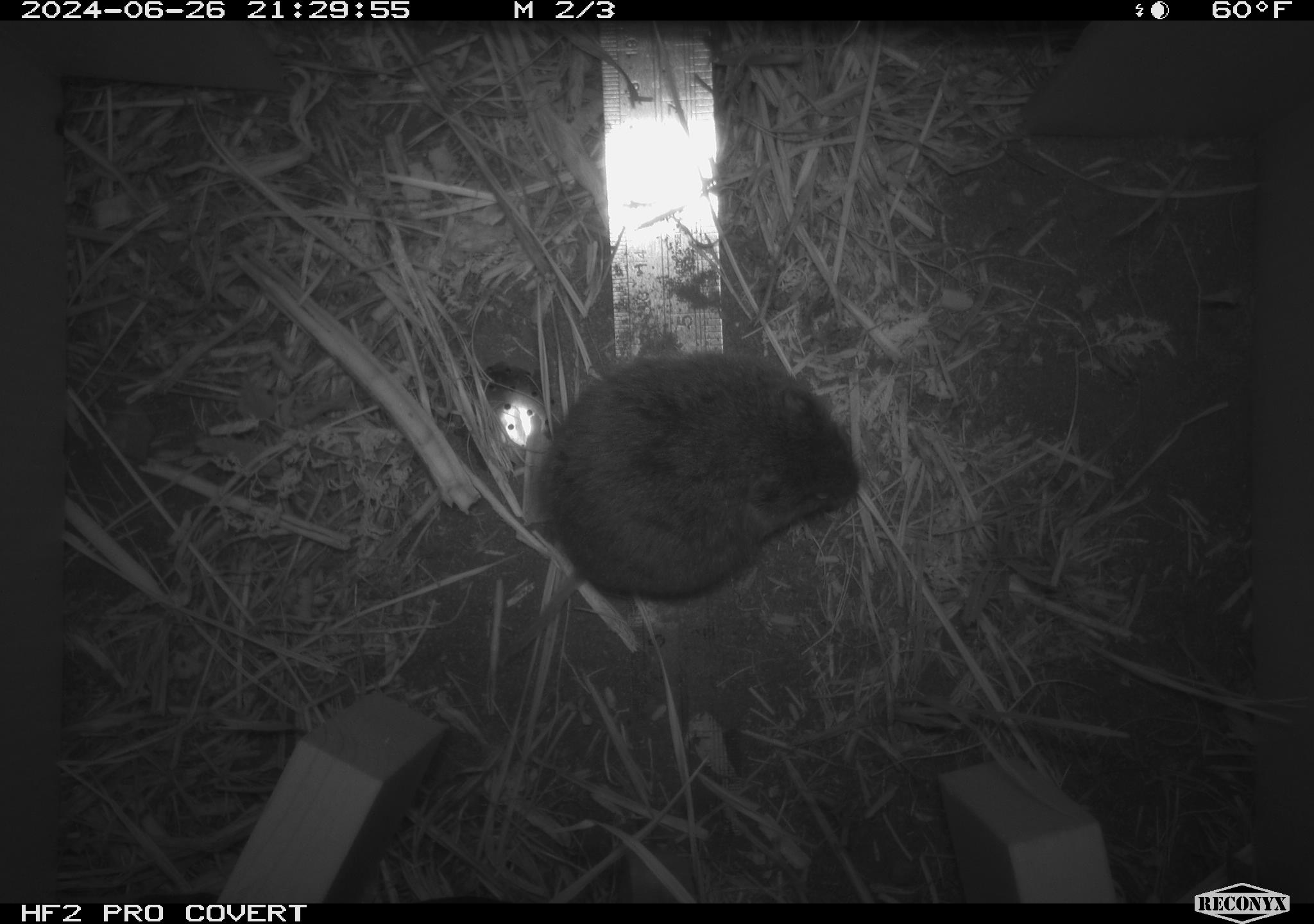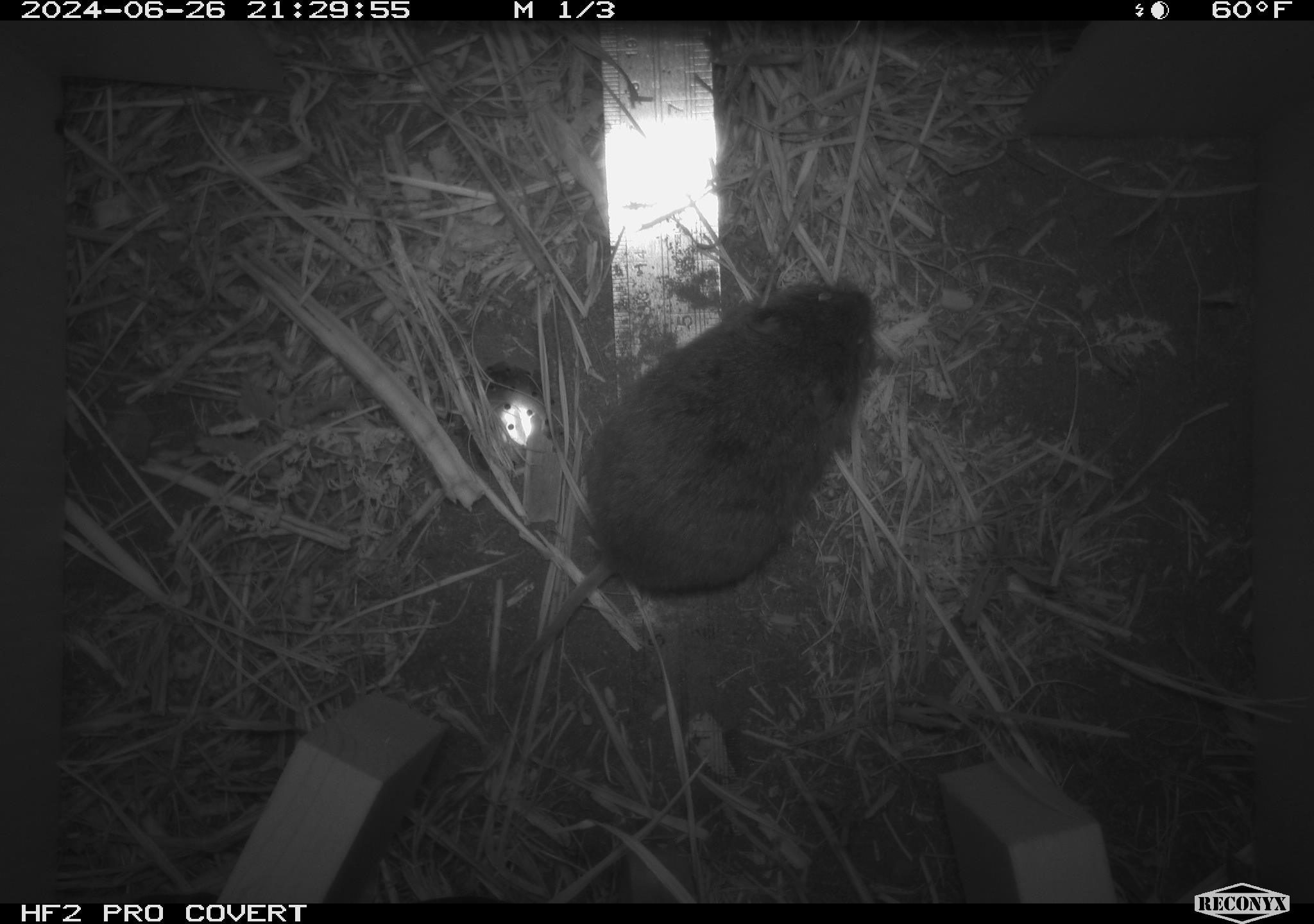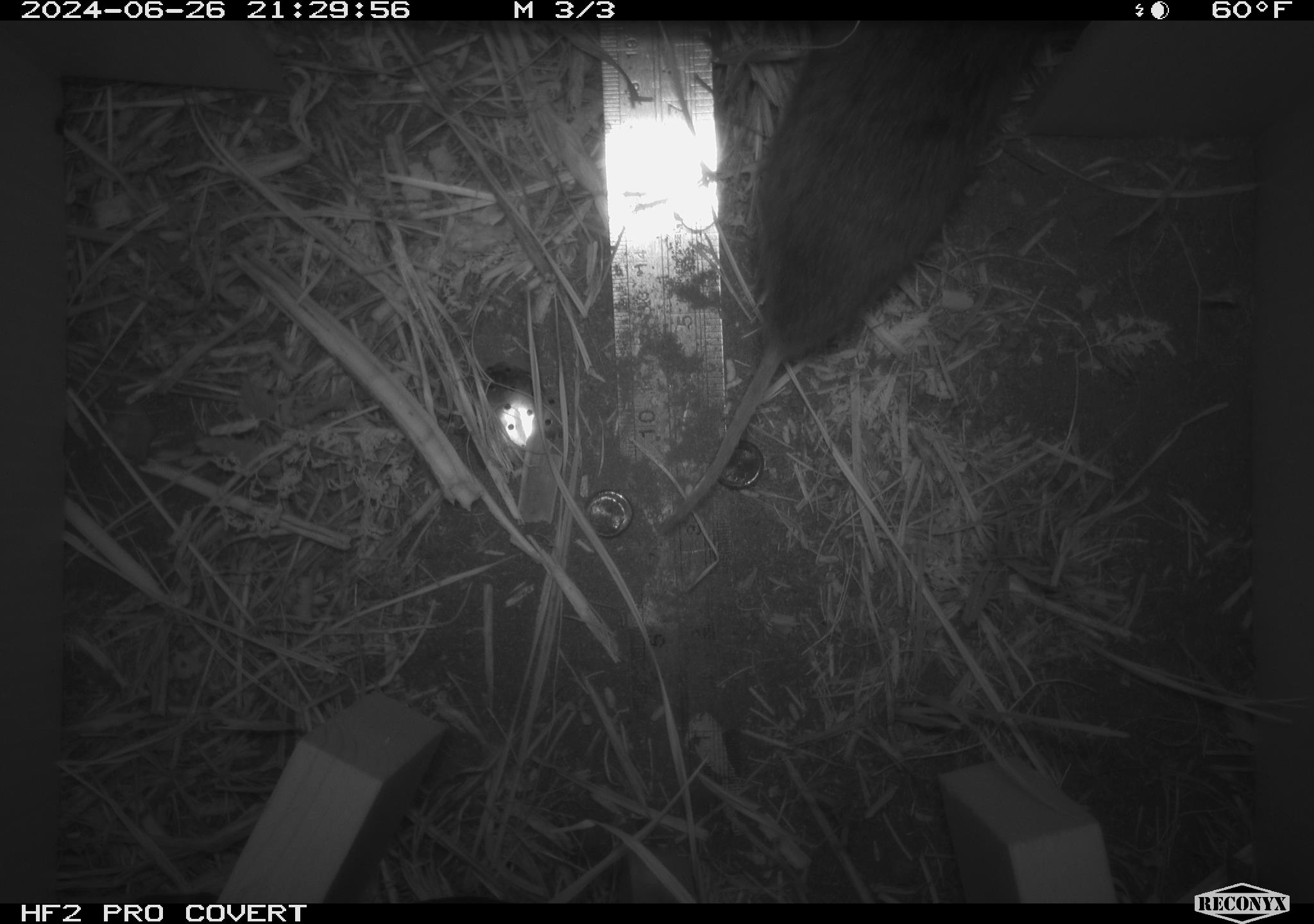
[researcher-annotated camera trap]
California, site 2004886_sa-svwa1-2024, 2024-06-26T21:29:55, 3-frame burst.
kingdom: Animalia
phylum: Chordata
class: Mammalia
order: Rodentia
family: Cricetidae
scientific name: Arvicolinae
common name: voles, lemmings, and muskrats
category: arvicolinae subfamily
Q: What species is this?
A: Arvicolinae subfamily (voles, lemmings, and muskrats) (Arvicolinae).